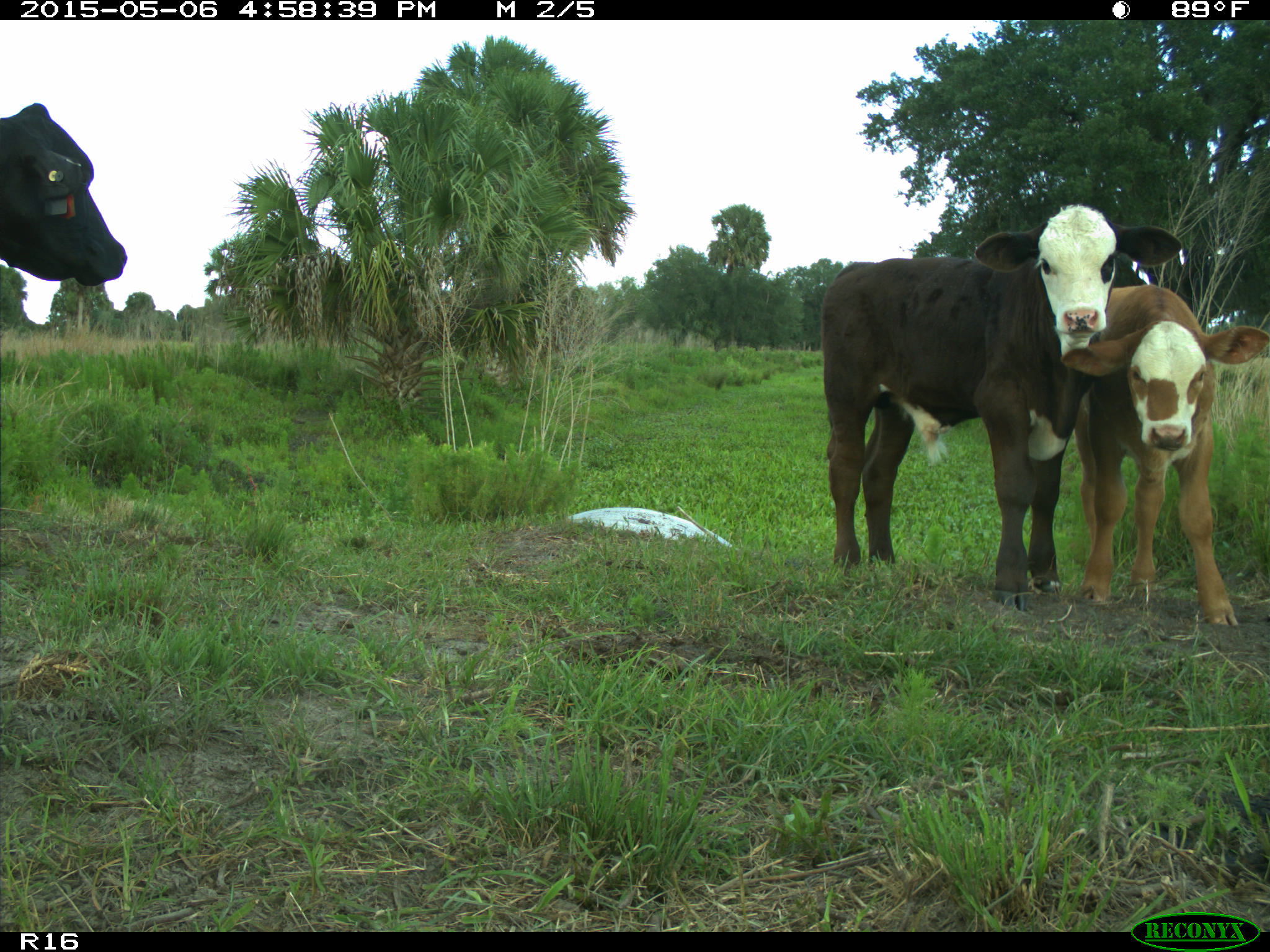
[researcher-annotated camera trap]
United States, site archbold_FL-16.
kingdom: Animalia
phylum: Chordata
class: Mammalia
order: Artiodactyla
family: Bovidae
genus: Bos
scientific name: Bos taurus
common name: domestic cow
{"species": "Bos taurus (domestic cow)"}